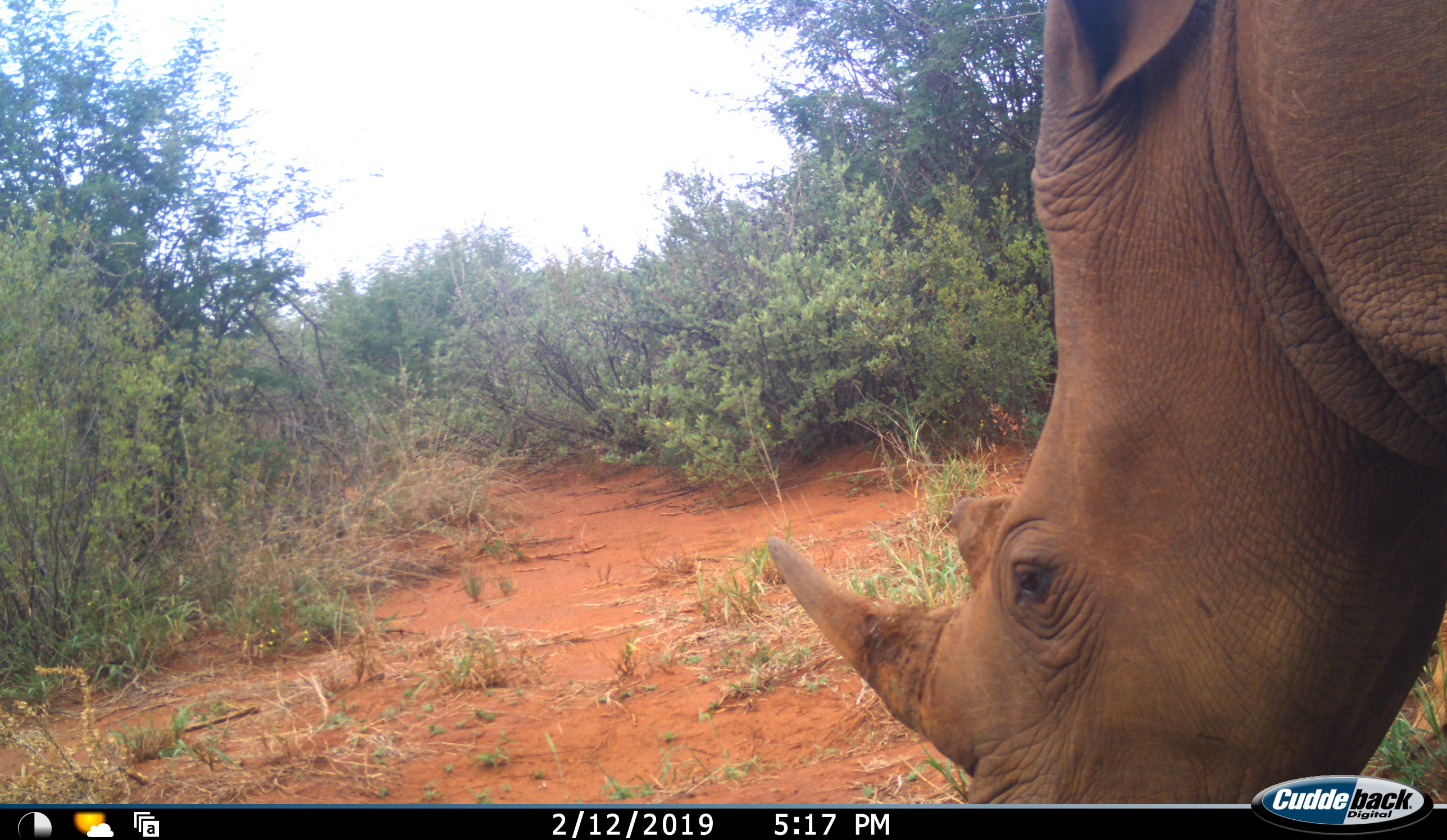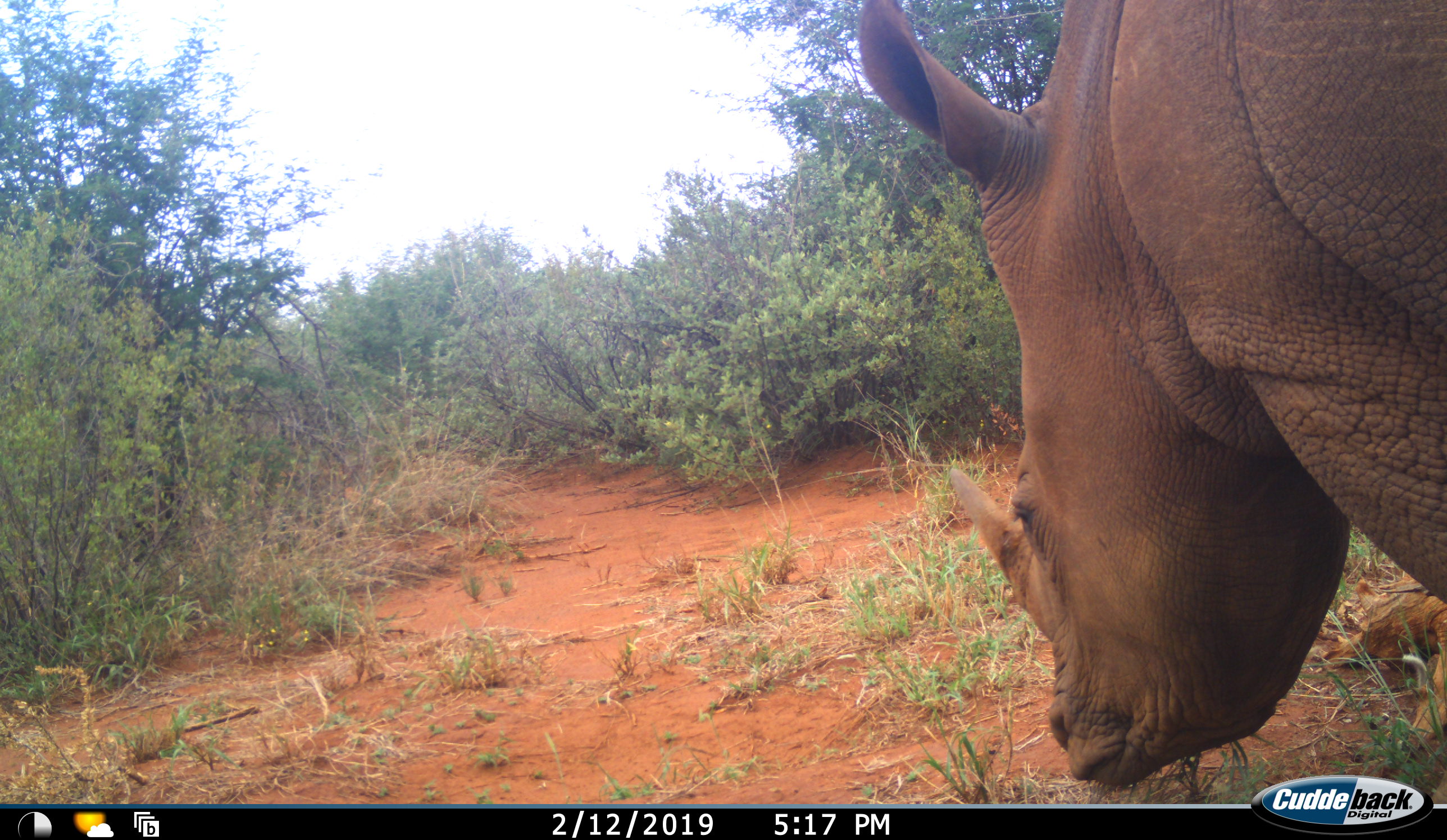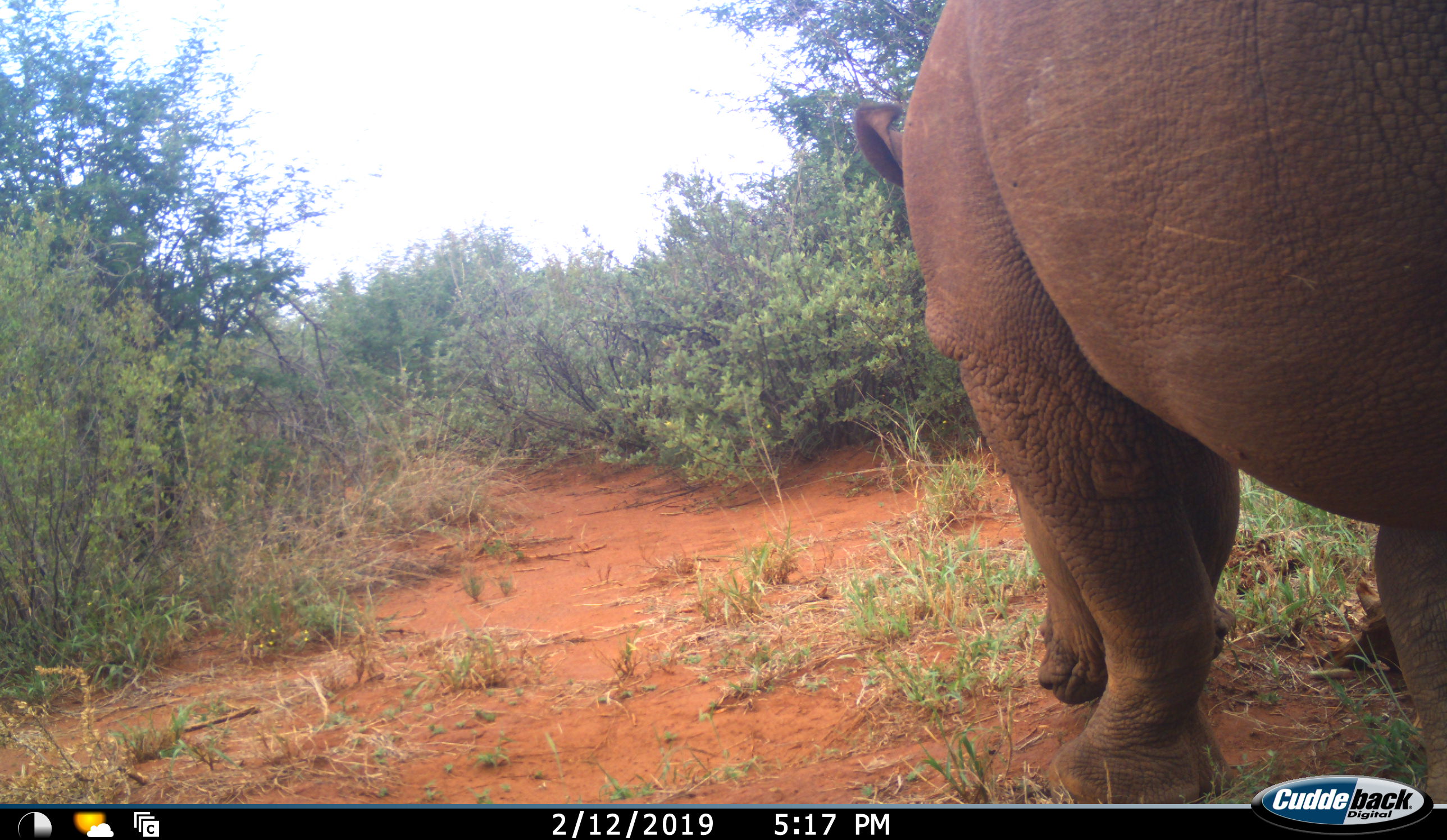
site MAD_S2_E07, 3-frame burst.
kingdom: Animalia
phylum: Chordata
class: Mammalia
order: Perissodactyla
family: Rhinocerotidae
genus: Ceratotherium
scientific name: Ceratotherium simum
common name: white rhinoceros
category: rhinoceroswhite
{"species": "rhinoceroswhite (white rhinoceros) (Ceratotherium simum)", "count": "1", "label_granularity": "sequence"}